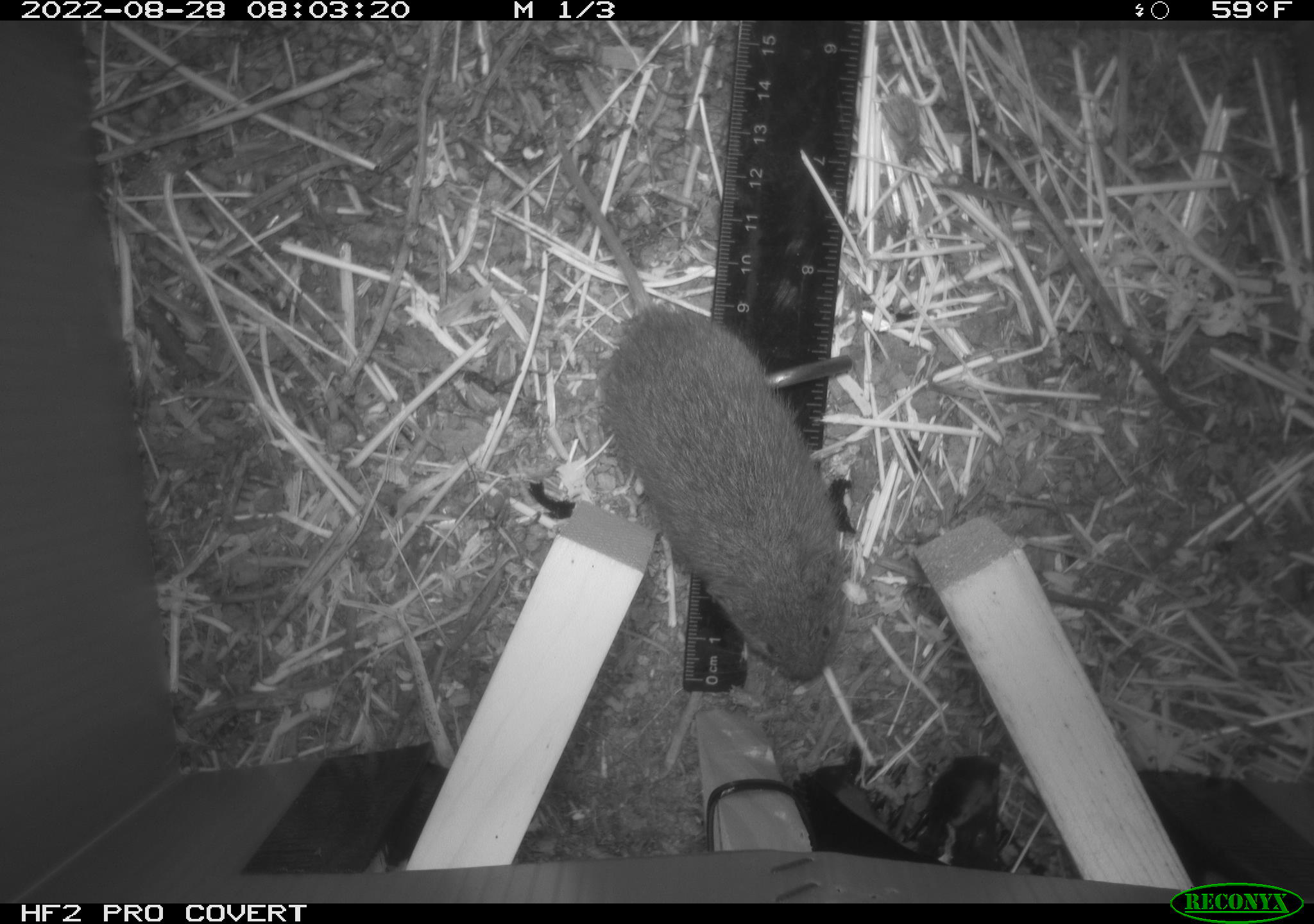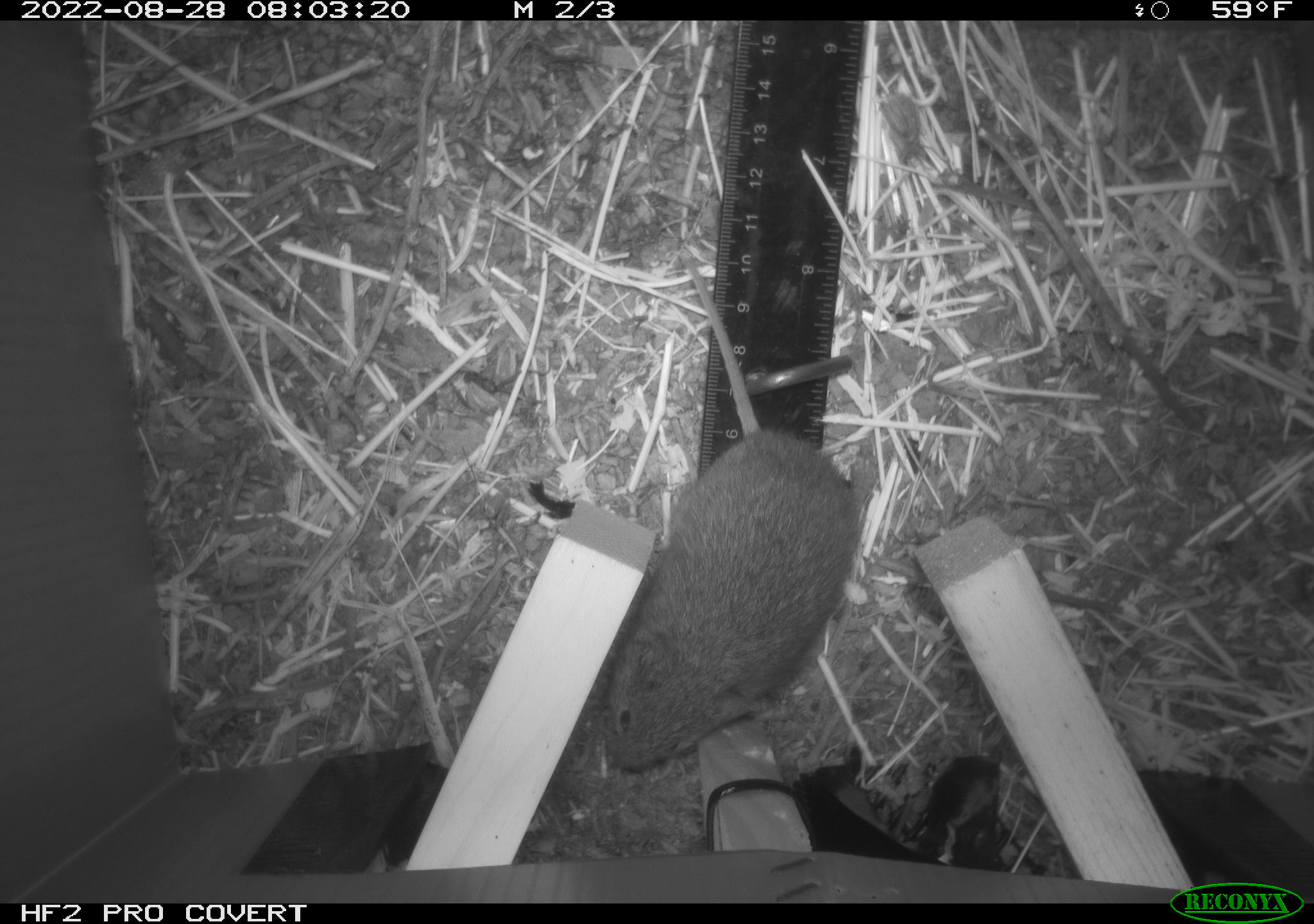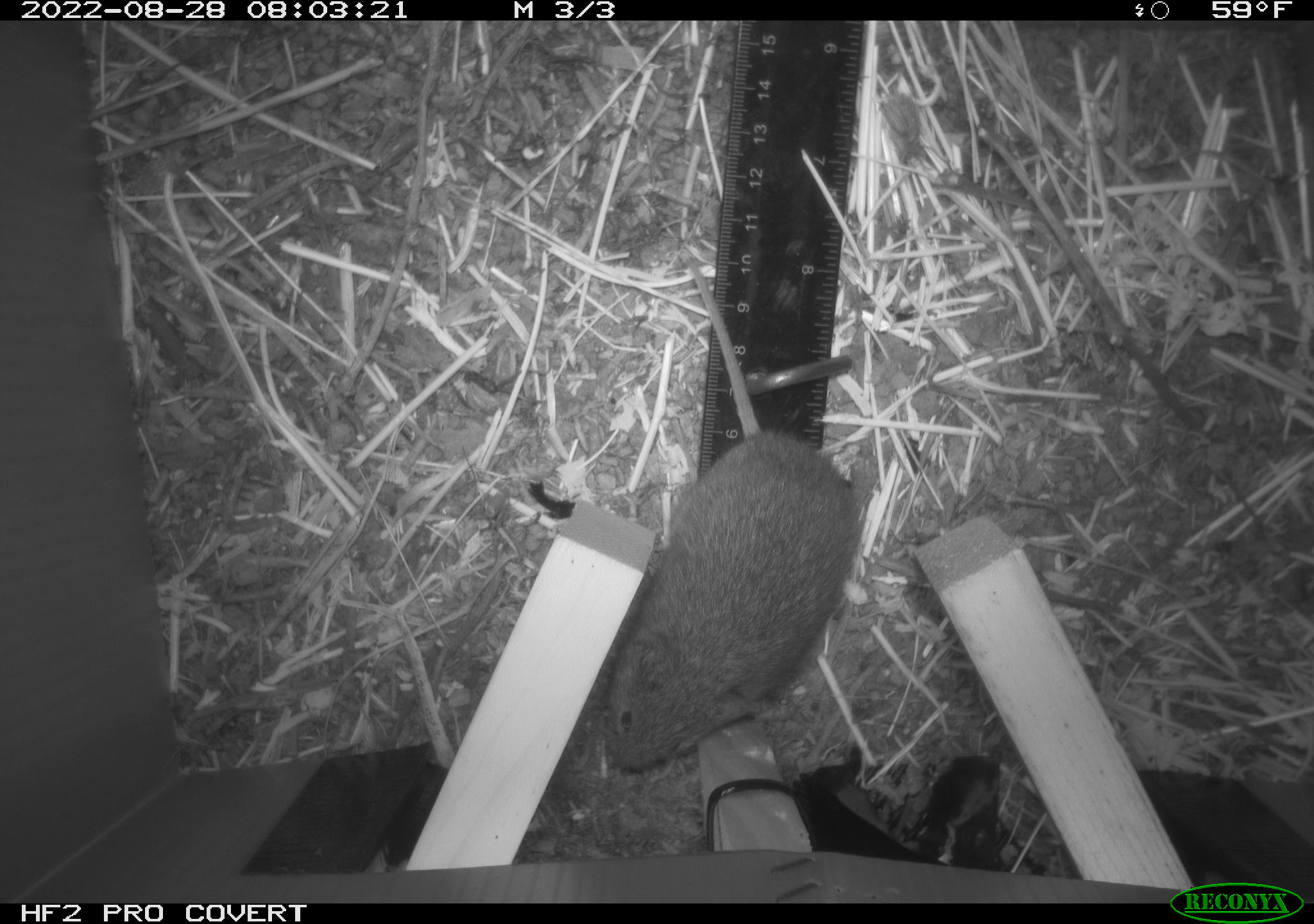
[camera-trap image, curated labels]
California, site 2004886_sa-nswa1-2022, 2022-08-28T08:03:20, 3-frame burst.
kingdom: Animalia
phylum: Chordata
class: Mammalia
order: Rodentia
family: Cricetidae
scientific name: Cricetidae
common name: hamsters, voles, lemmings, and allies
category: cricetidae family